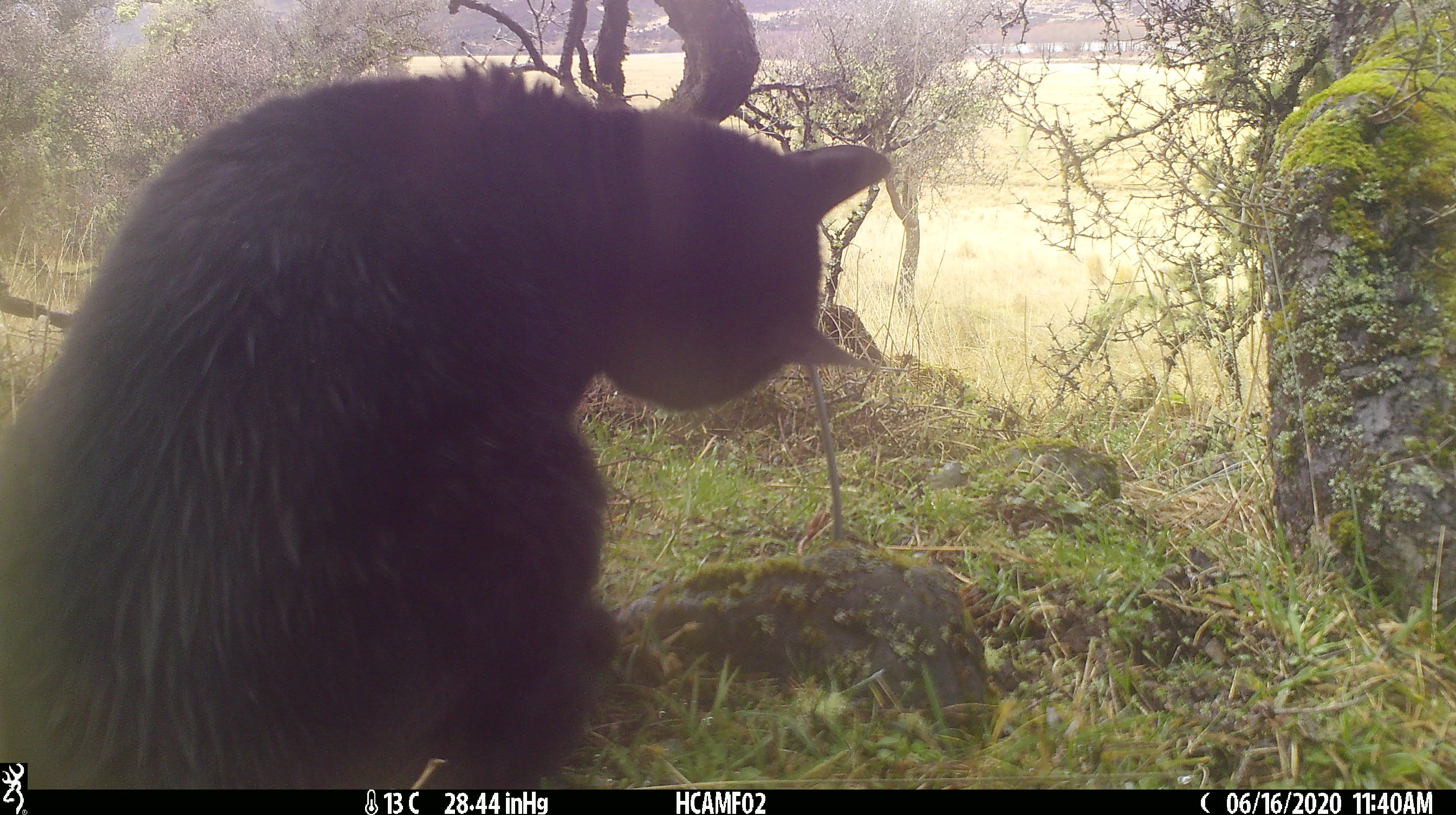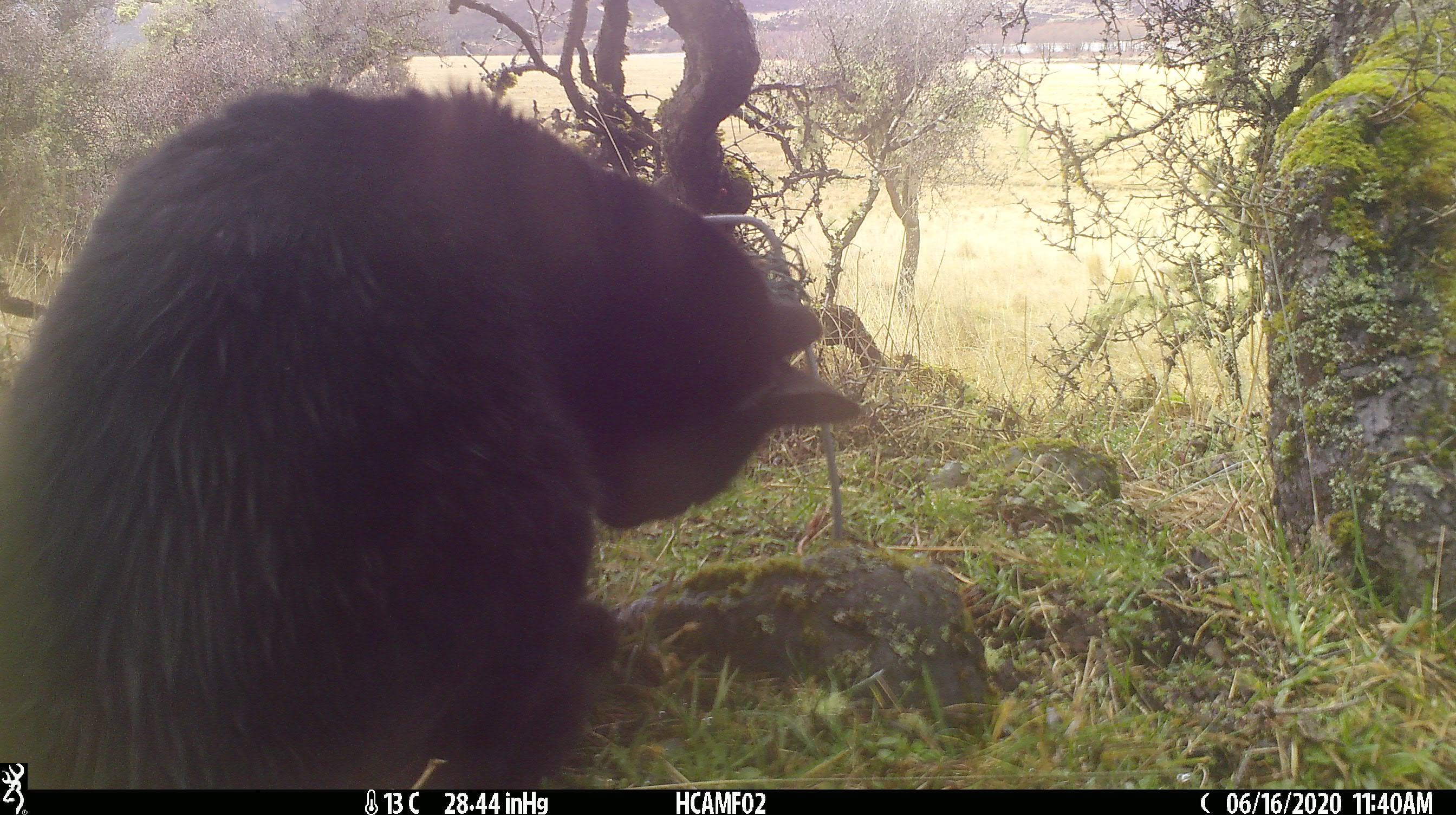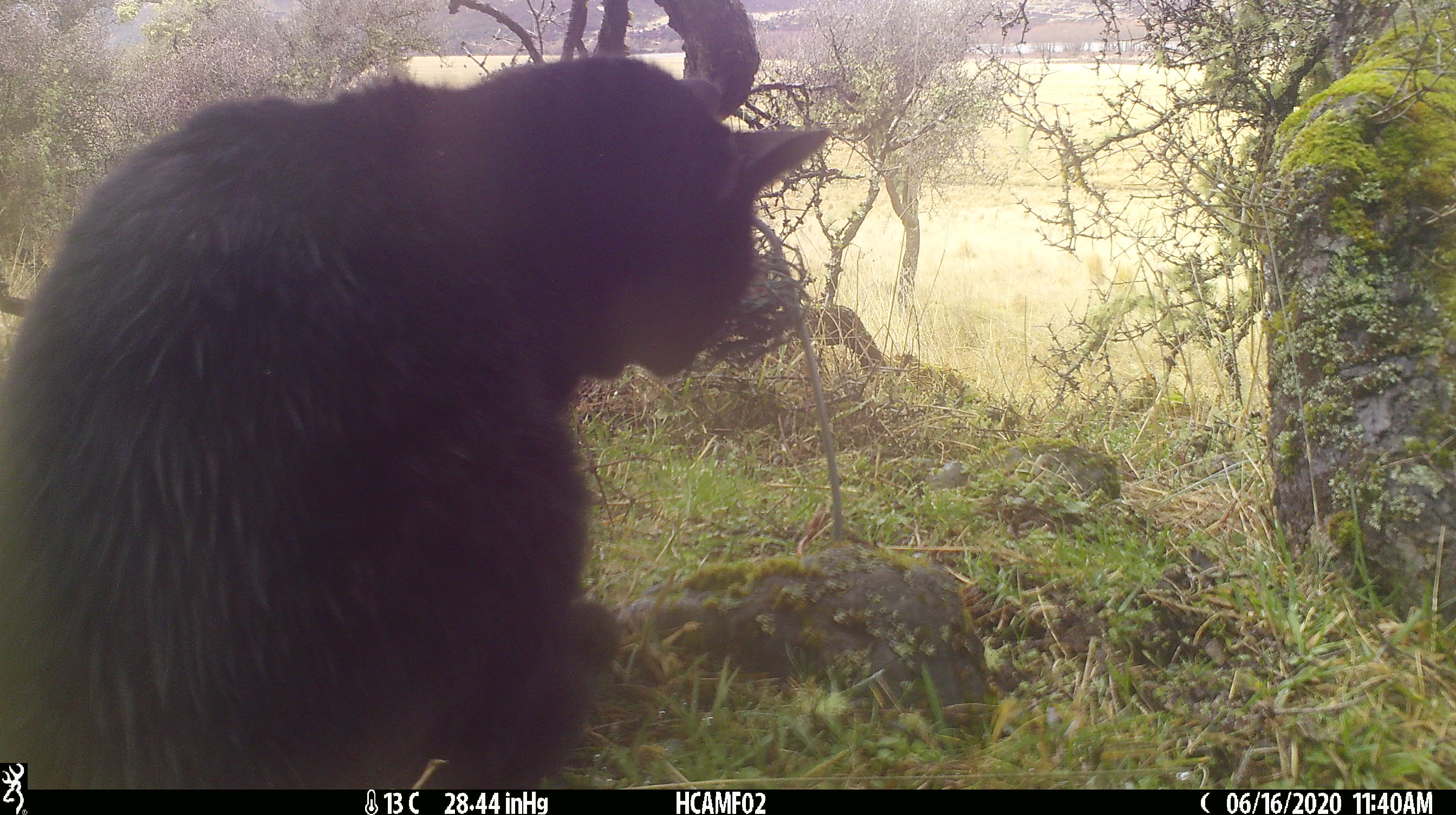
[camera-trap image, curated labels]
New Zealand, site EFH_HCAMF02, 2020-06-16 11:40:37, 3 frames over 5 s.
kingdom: Animalia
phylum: Chordata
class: Mammalia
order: Carnivora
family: Felidae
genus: Felis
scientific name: Felis catus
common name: domestic cat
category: cat